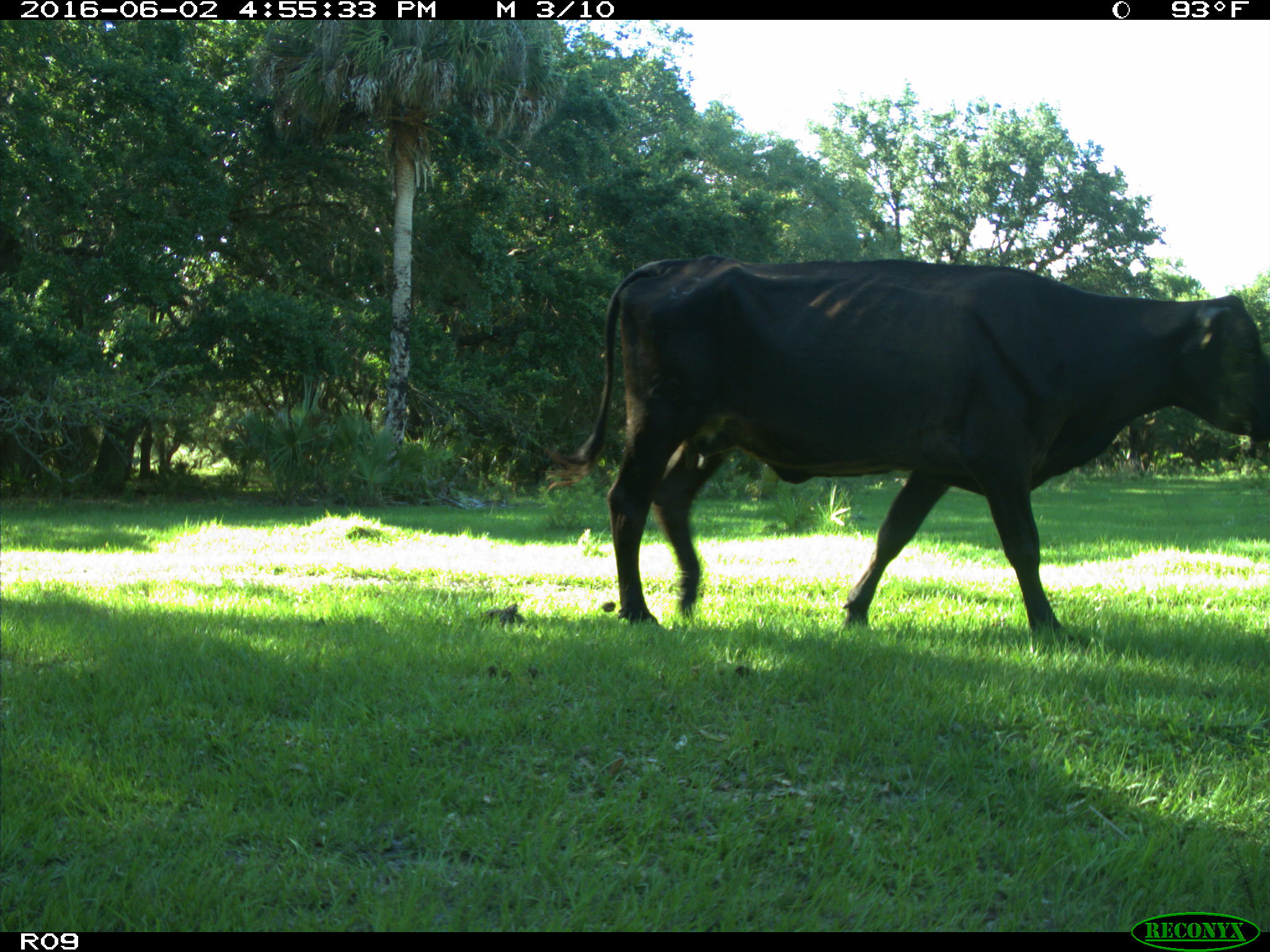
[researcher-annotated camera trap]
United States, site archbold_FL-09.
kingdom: Animalia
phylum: Chordata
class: Mammalia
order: Artiodactyla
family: Bovidae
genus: Bos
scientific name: Bos taurus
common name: domestic cow